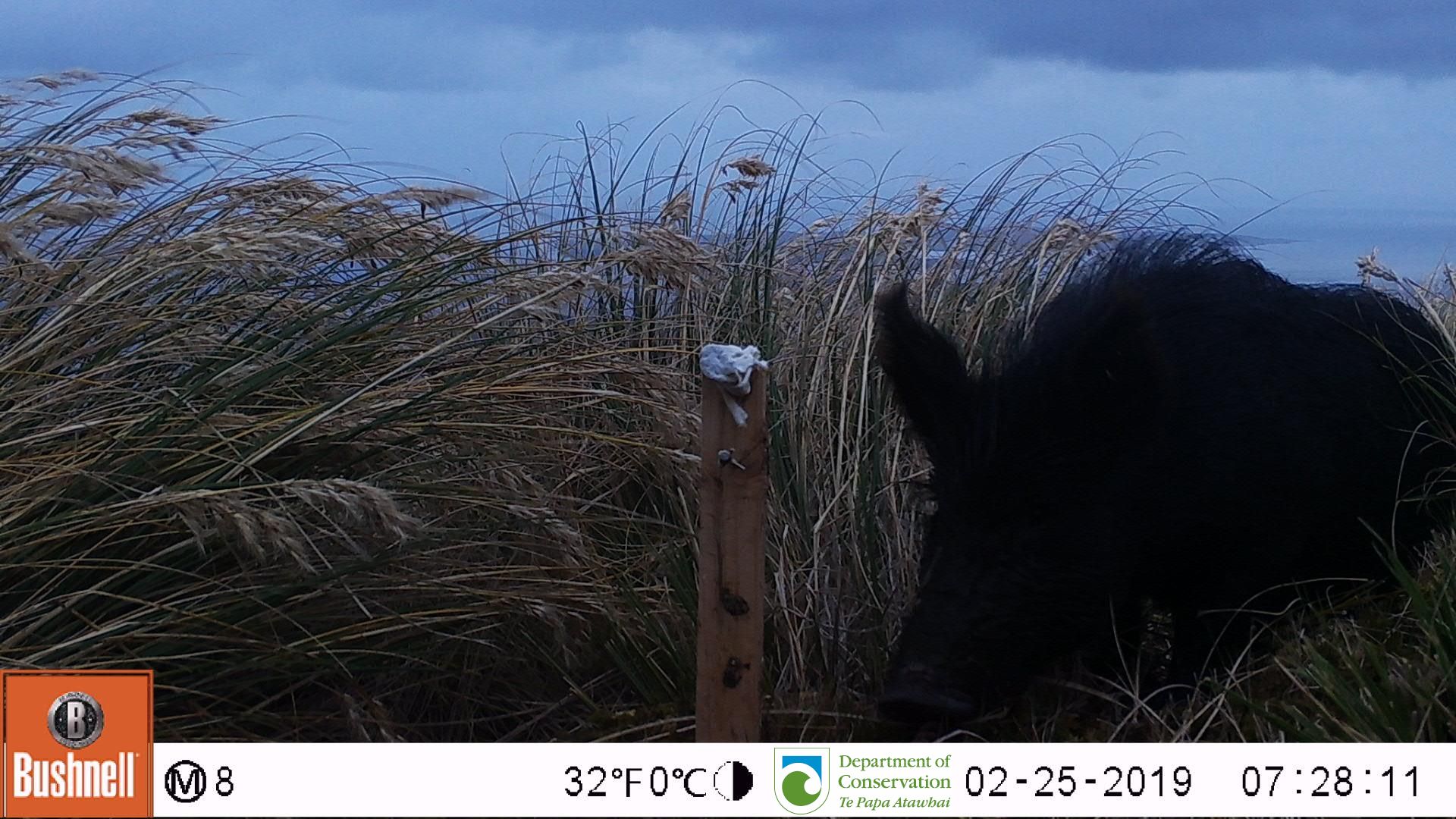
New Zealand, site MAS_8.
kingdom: Animalia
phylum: Chordata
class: Mammalia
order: Artiodactyla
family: Suidae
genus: Sus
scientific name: Sus scrofa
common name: pig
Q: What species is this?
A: Pig (Sus scrofa).